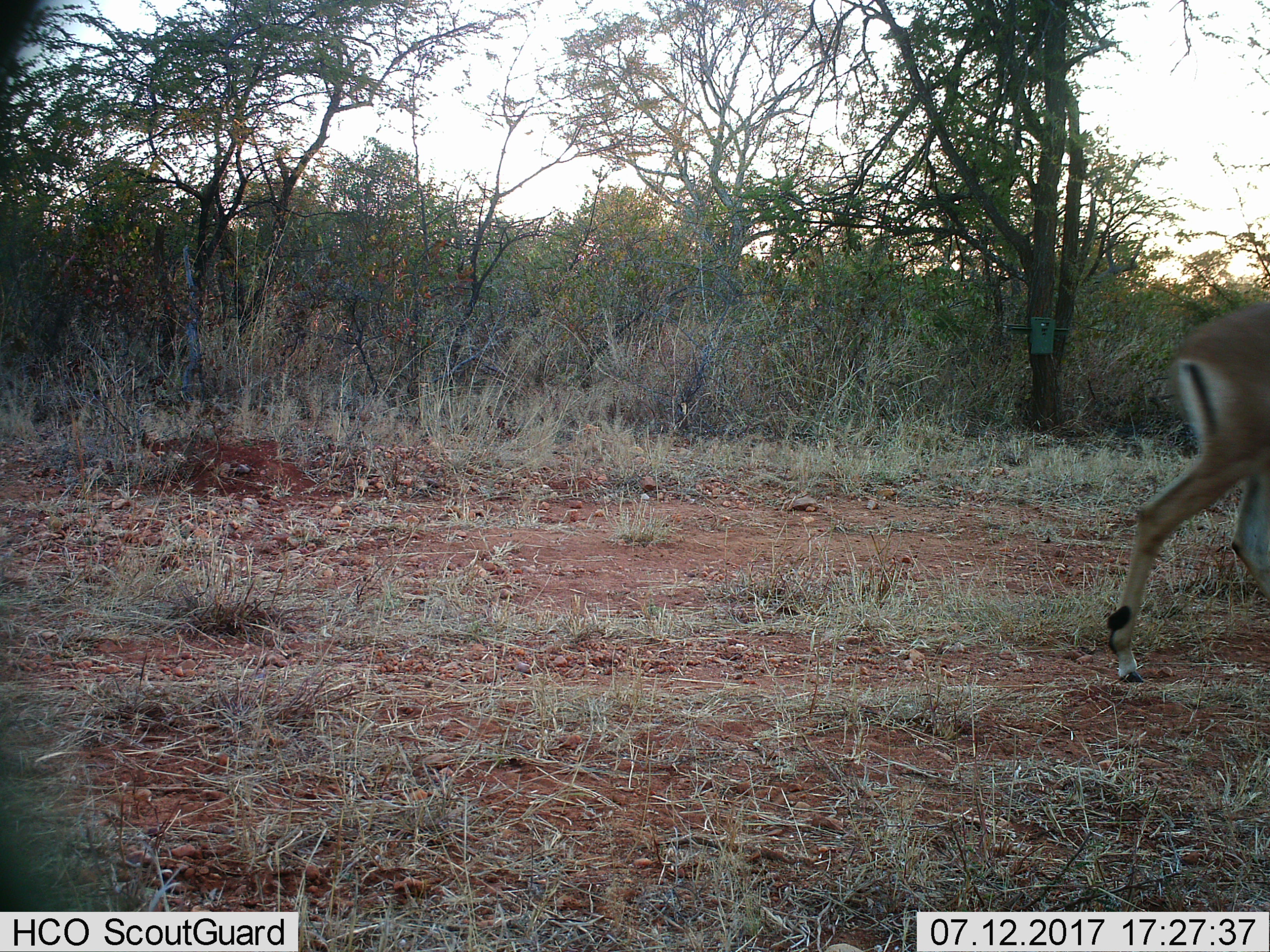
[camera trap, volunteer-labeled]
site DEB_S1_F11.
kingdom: Animalia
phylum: Chordata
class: Mammalia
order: Artiodactyla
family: Bovidae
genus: Aepyceros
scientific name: Aepyceros melampus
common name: impala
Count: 1.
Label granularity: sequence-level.